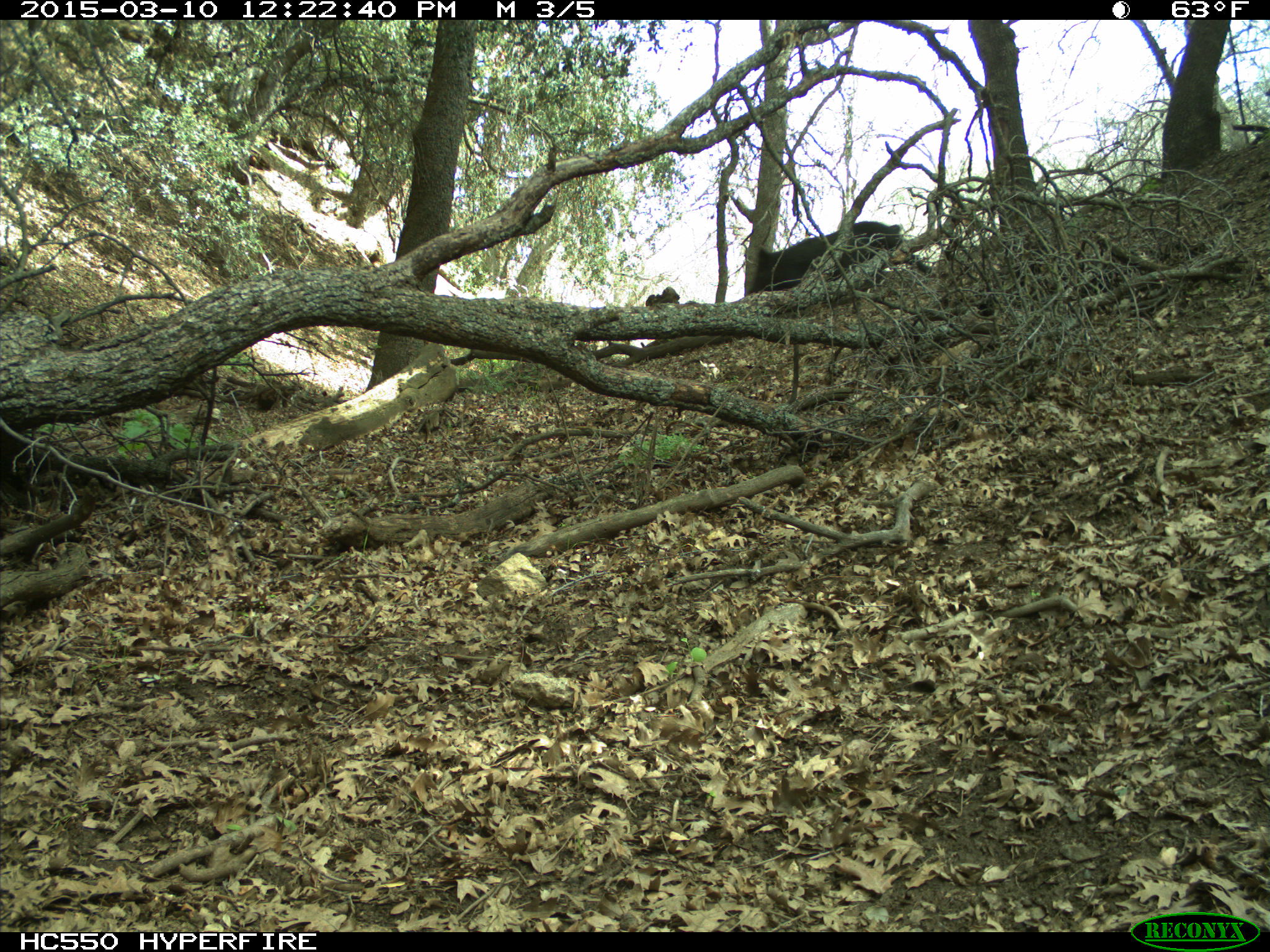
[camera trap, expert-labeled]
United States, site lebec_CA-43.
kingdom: Animalia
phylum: Chordata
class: Mammalia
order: Artiodactyla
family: Suidae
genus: Sus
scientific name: Sus scrofa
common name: wild boar